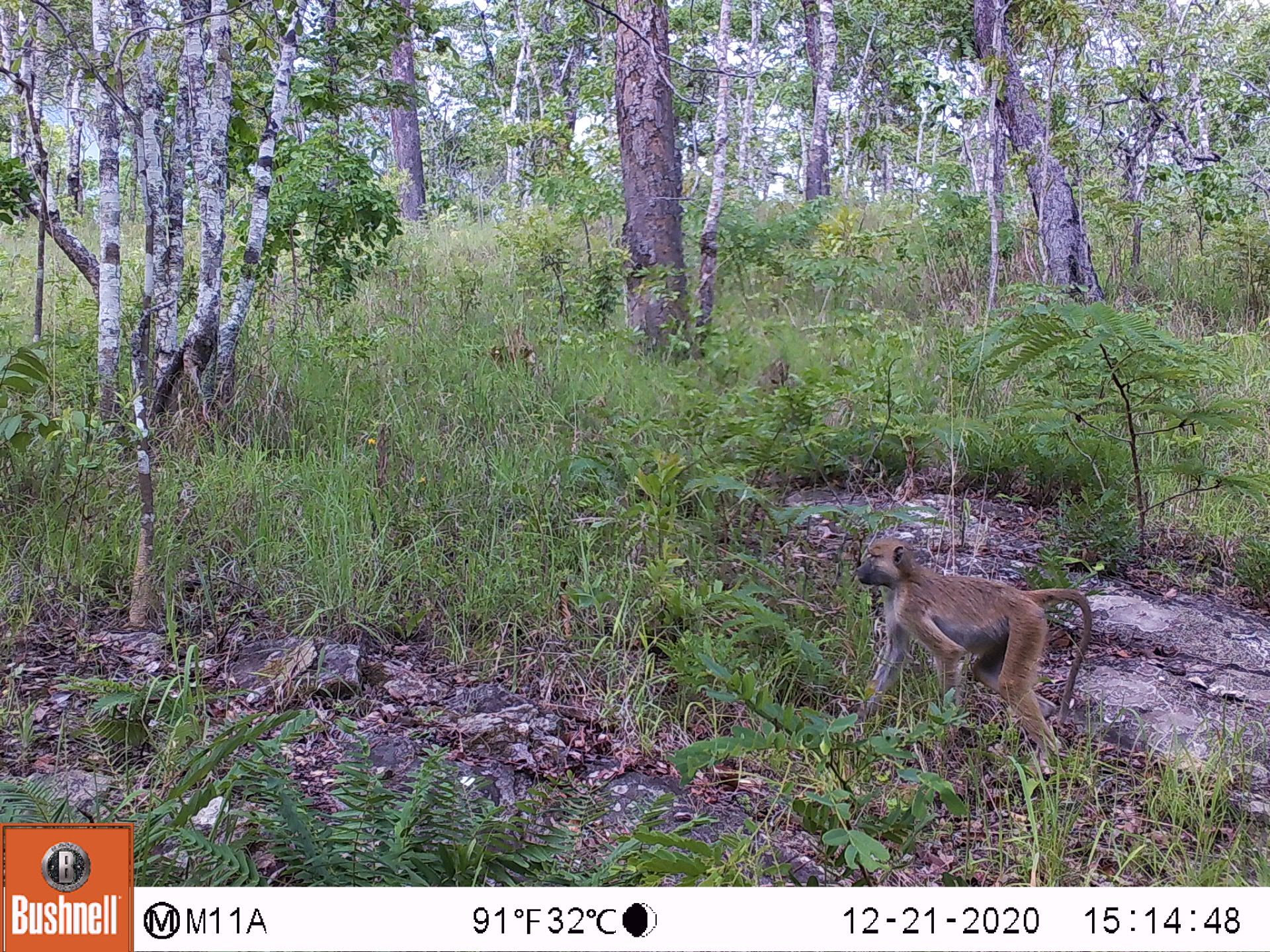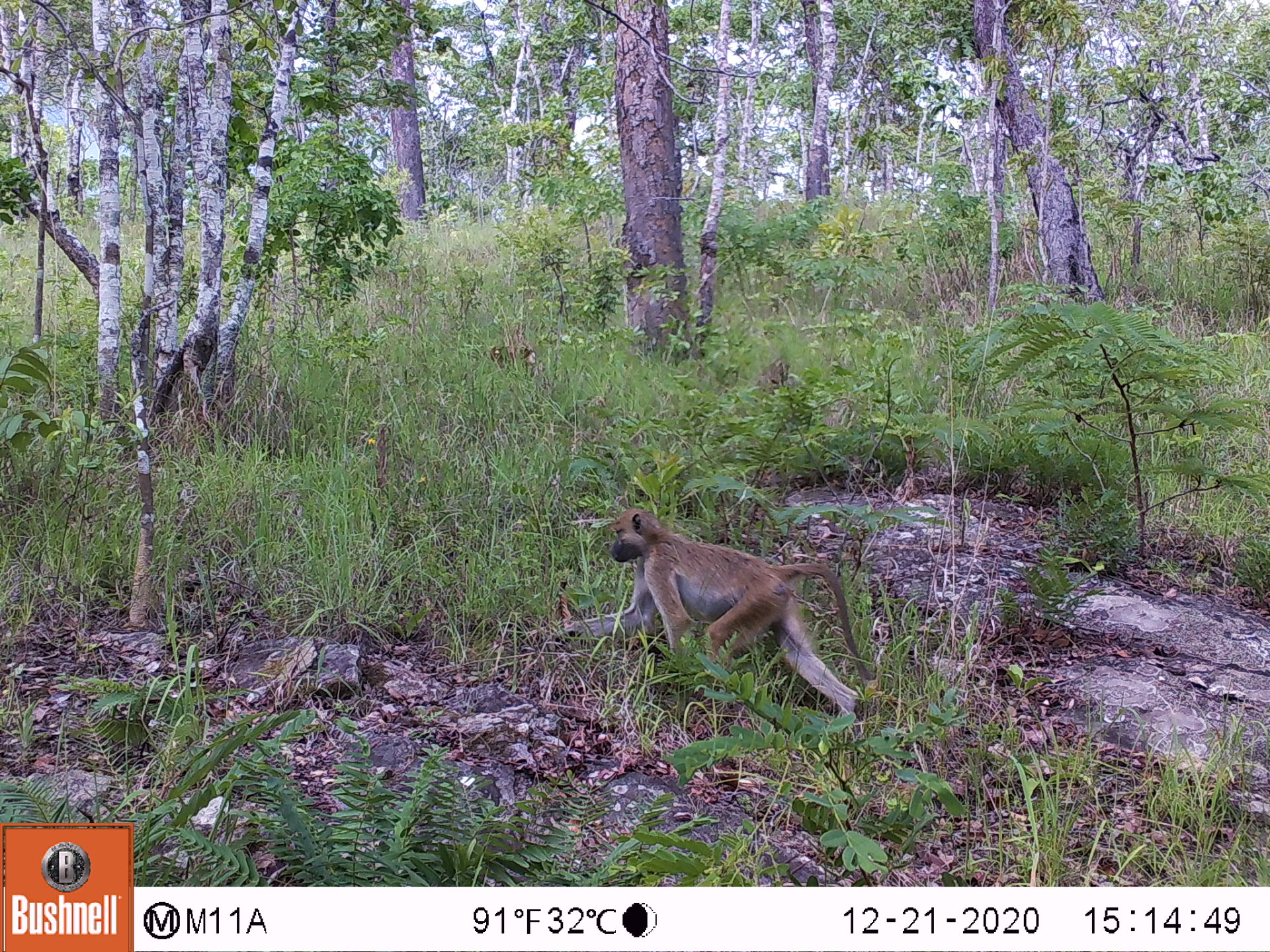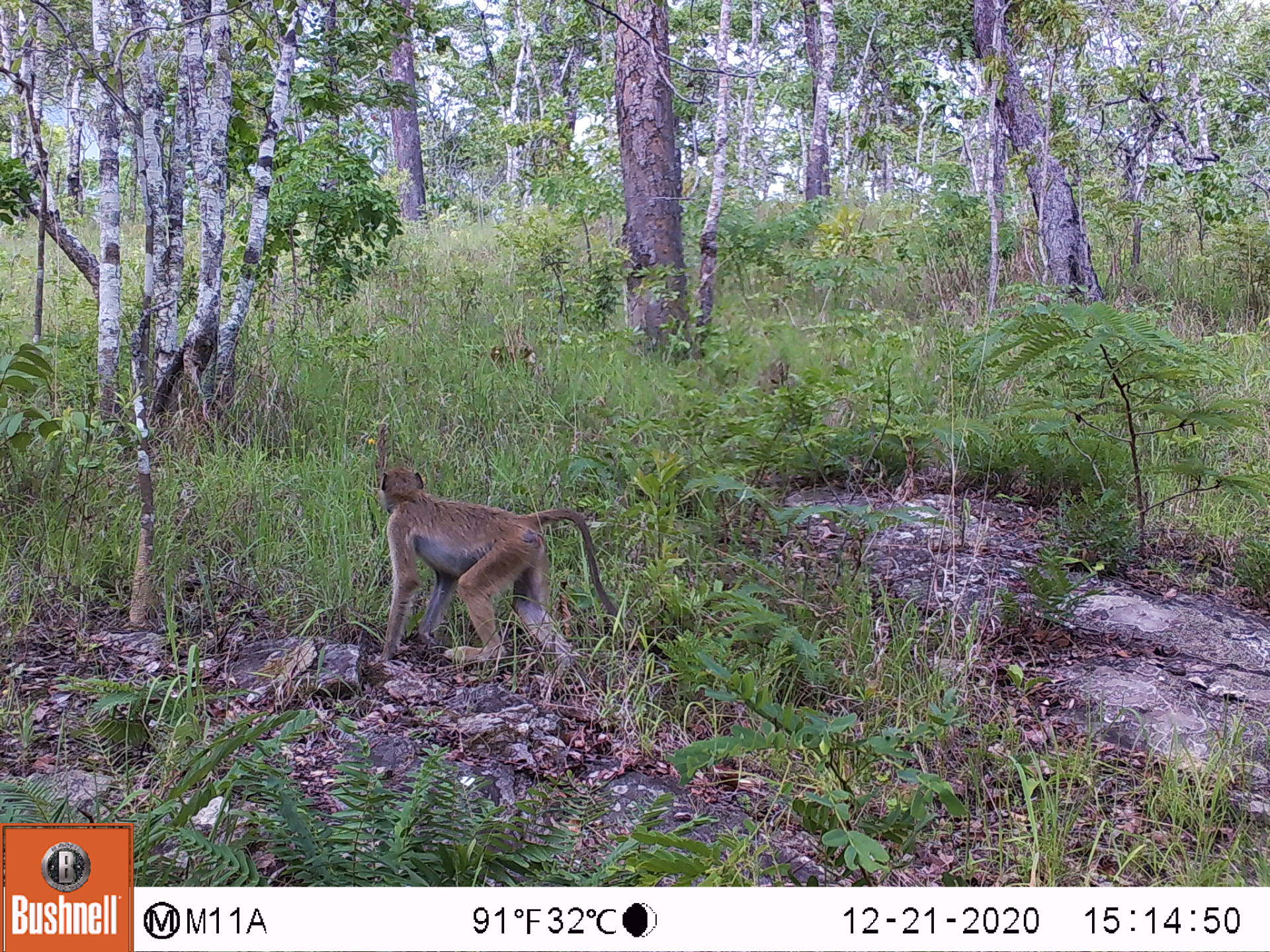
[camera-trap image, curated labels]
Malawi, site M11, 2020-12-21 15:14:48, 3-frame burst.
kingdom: Animalia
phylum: Chordata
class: Mammalia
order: Primates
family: Cercopithecidae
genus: Papio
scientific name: Papio cynocephalus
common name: yellow baboon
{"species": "yellow baboon (Papio cynocephalus)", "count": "1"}